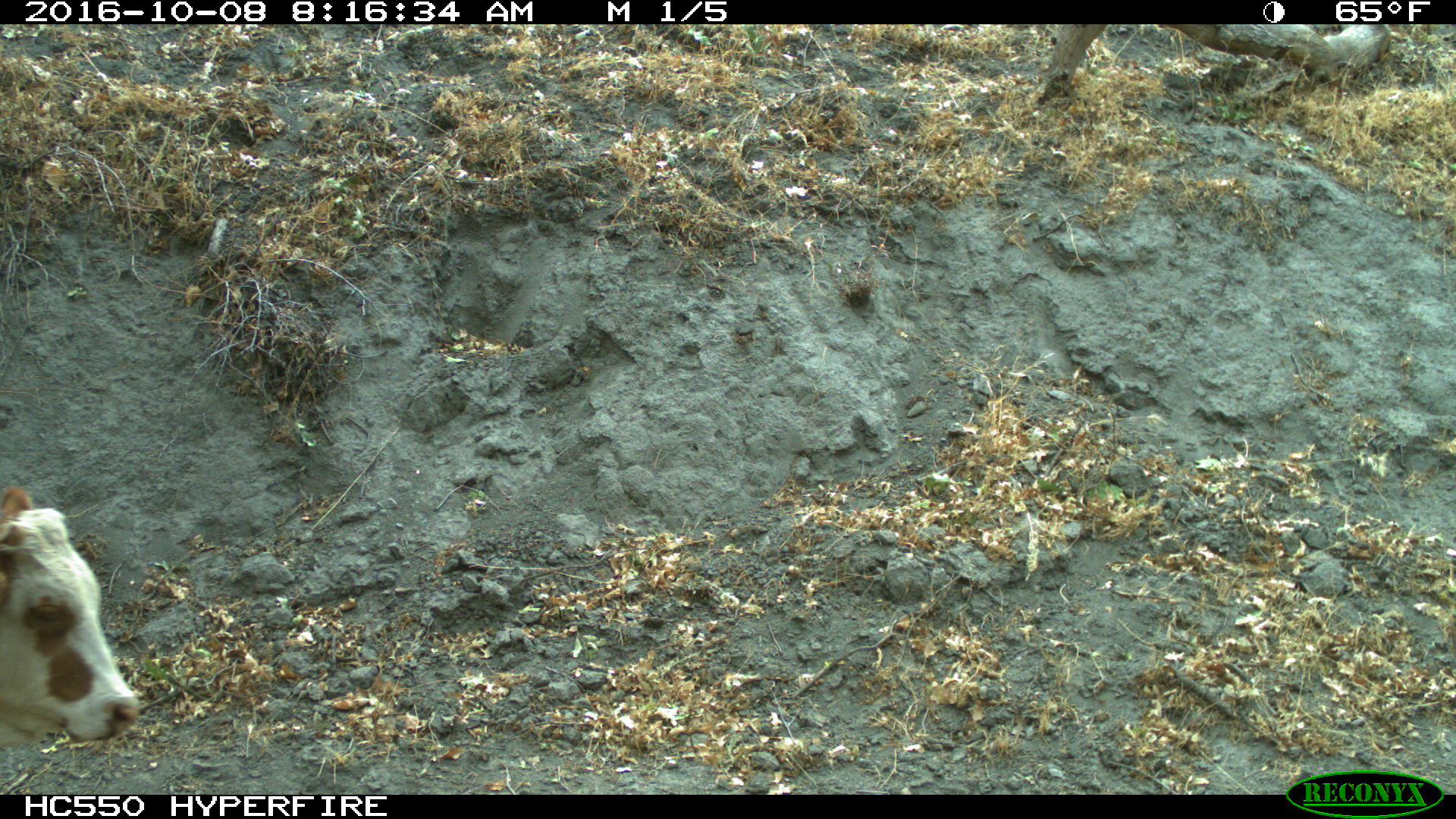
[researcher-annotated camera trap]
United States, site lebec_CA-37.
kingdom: Animalia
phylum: Chordata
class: Mammalia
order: Artiodactyla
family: Bovidae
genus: Bos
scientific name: Bos taurus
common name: domestic cow